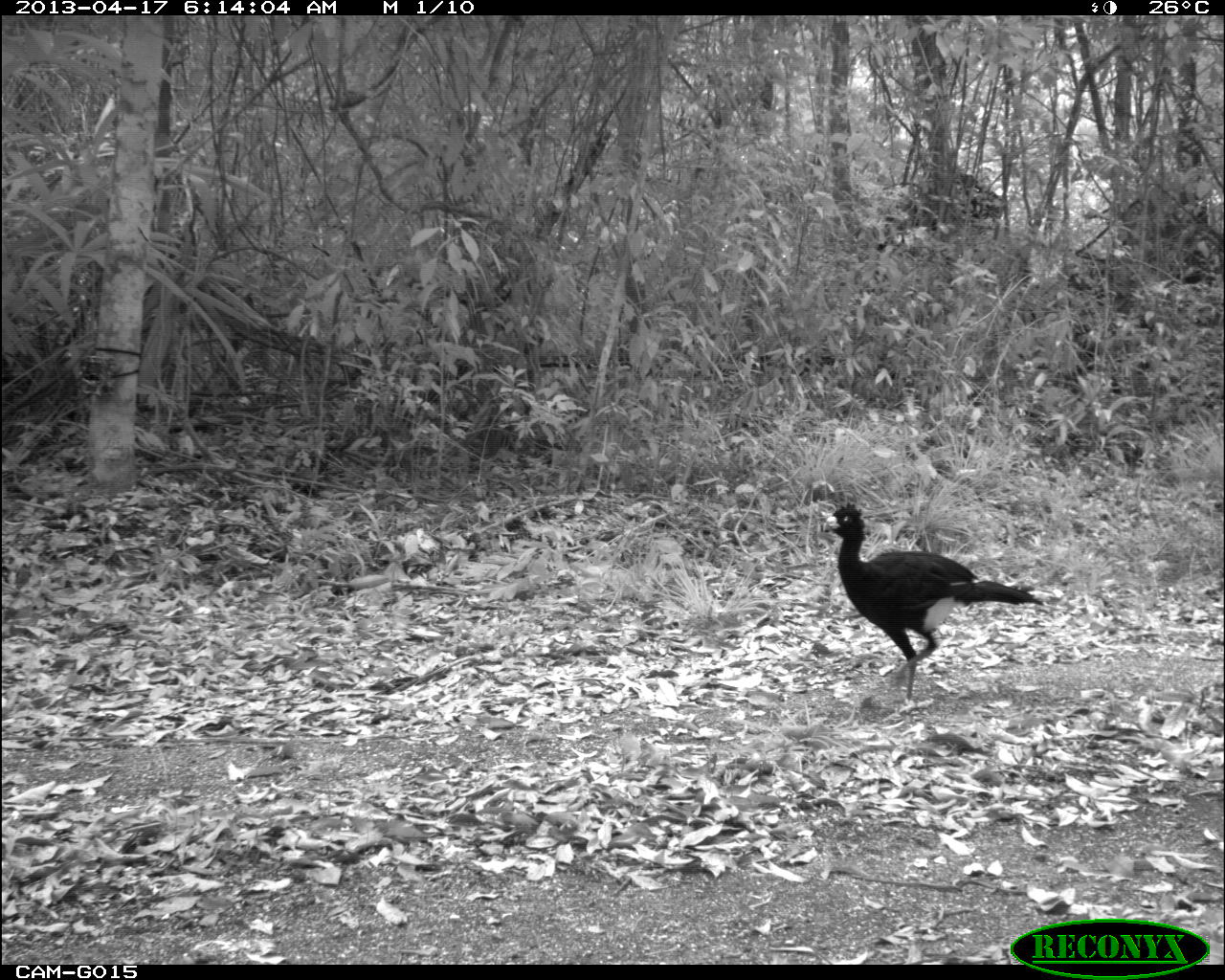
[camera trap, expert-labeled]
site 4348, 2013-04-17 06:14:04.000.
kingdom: Animalia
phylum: Chordata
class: Aves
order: Galliformes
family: Cracidae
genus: Crax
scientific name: Crax rubra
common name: great curassow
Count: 3.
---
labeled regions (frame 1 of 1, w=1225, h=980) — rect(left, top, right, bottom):
crax rubra: rect(820, 499, 1042, 702)